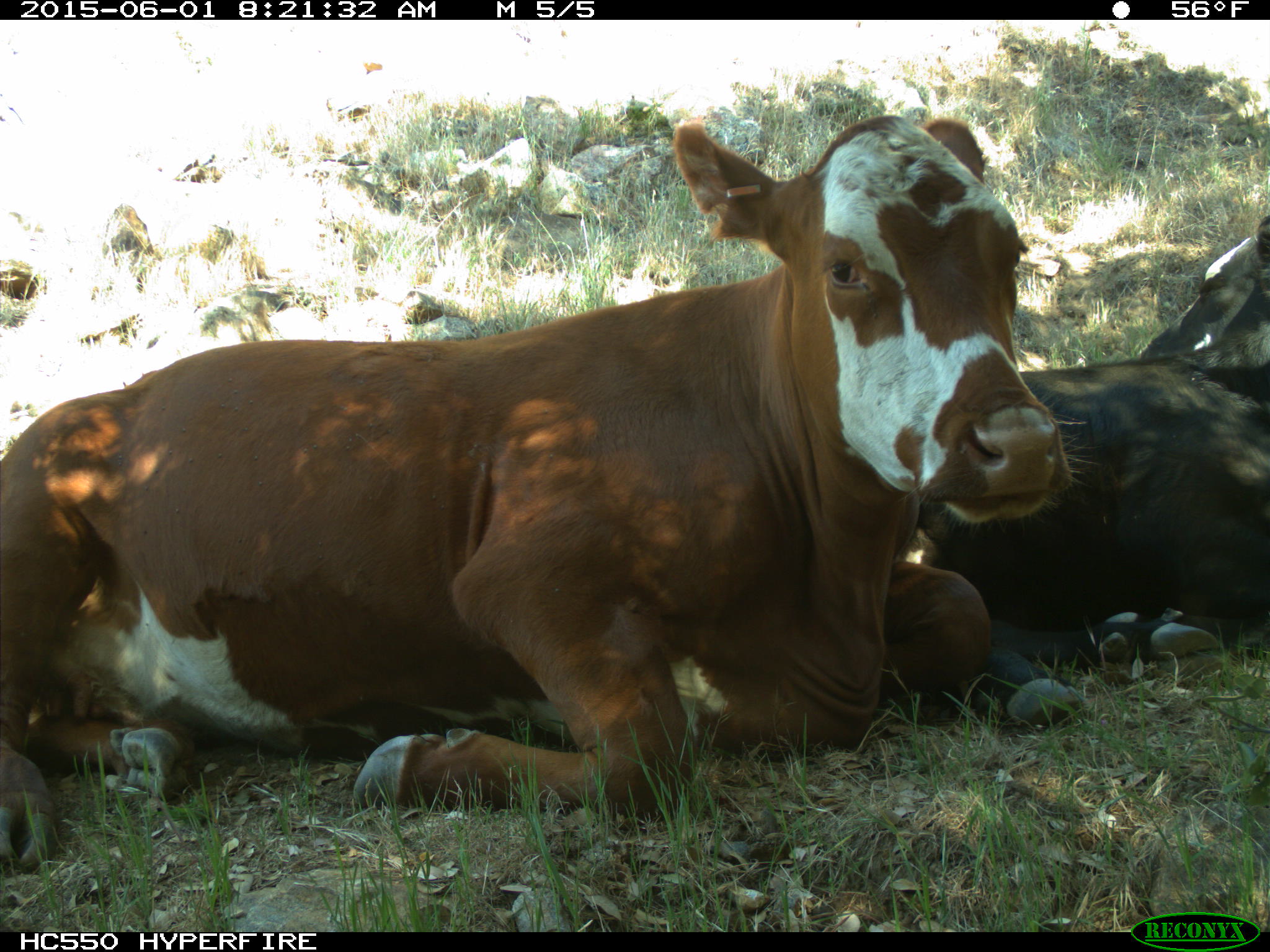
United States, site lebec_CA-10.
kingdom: Animalia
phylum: Chordata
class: Mammalia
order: Artiodactyla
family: Bovidae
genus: Bos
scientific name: Bos taurus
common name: domestic cow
Bos taurus (domestic cow).